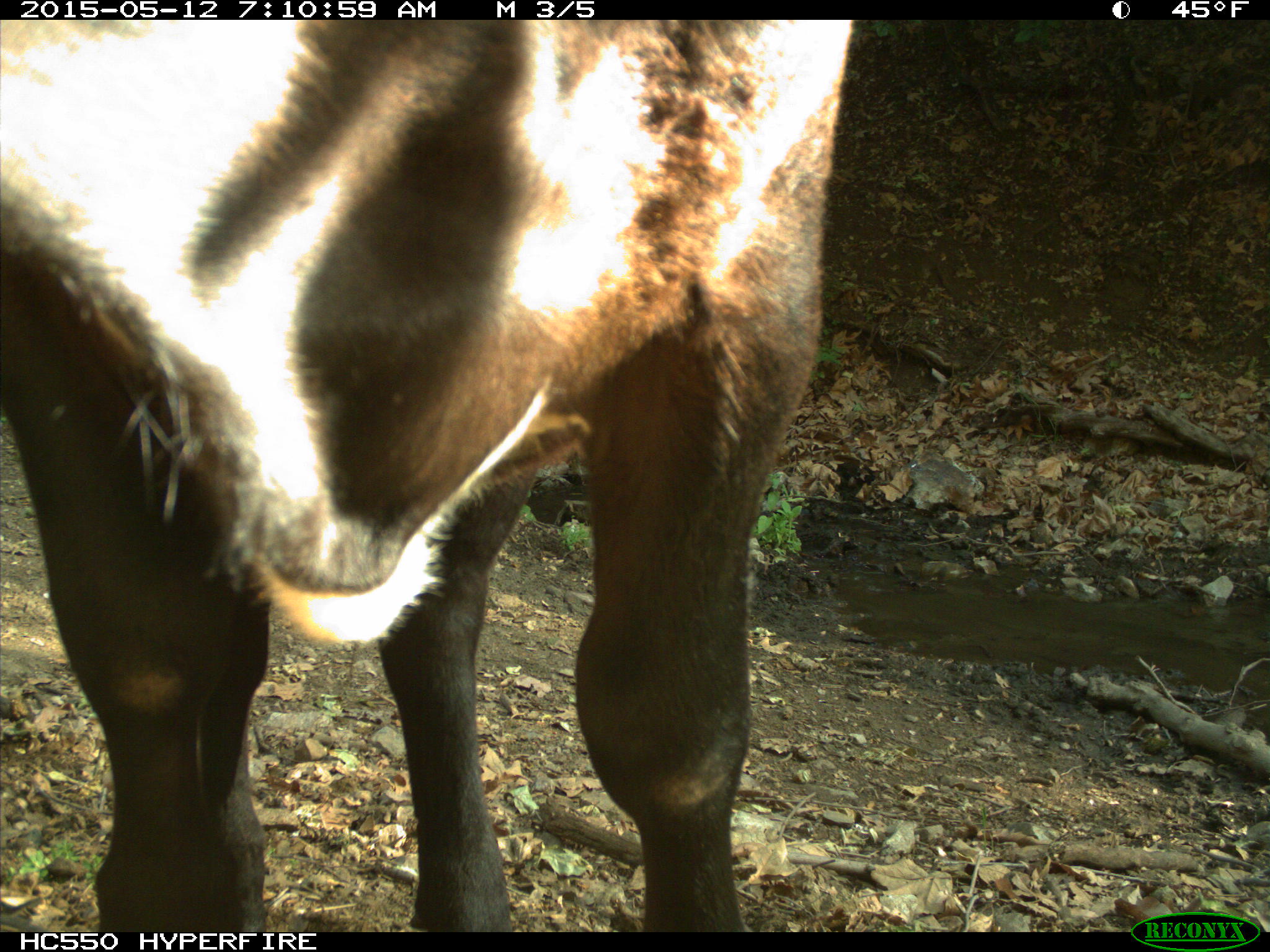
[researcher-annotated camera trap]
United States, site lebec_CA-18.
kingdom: Animalia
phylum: Chordata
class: Mammalia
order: Artiodactyla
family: Bovidae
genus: Bos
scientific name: Bos taurus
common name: domestic cow